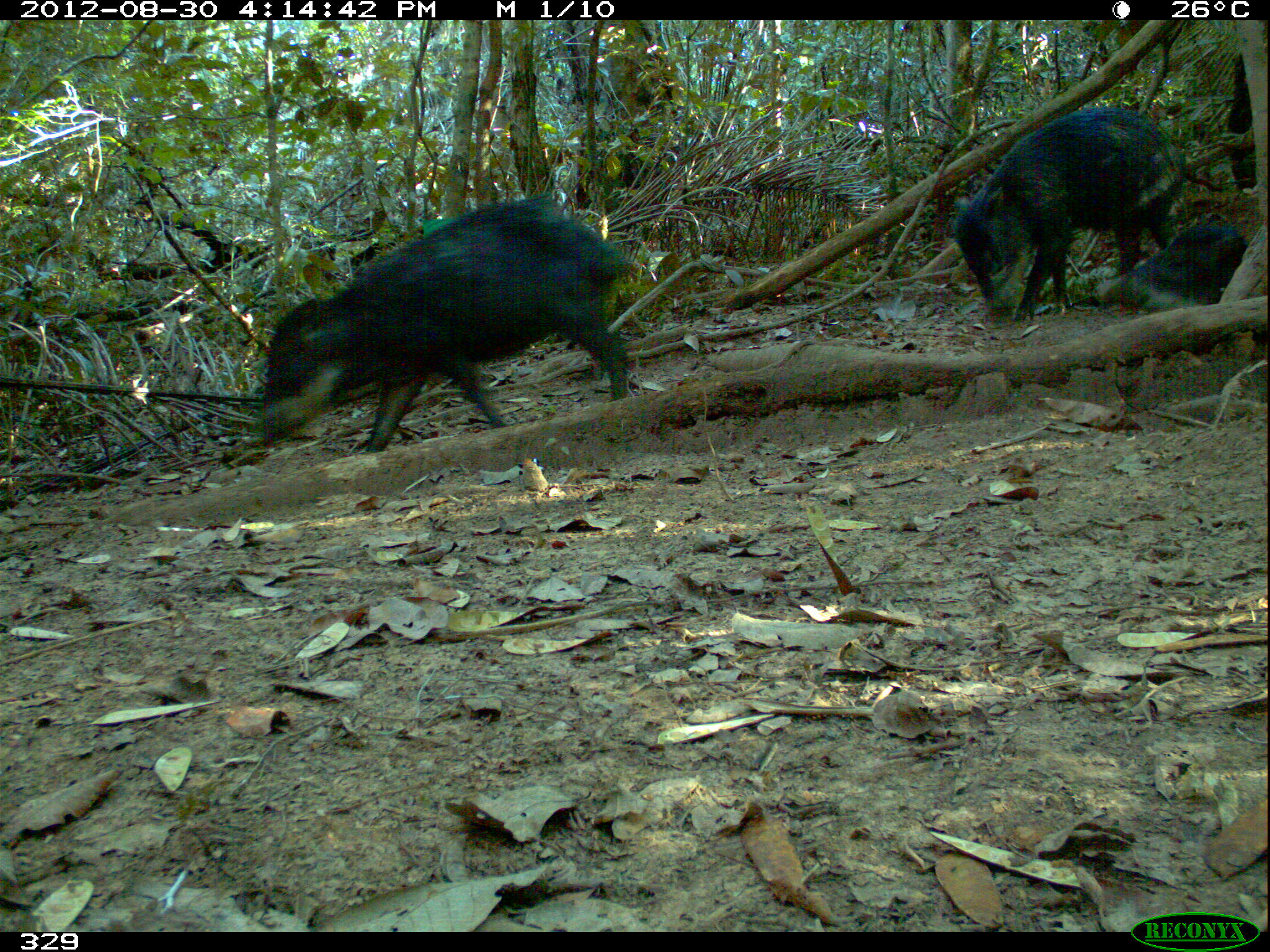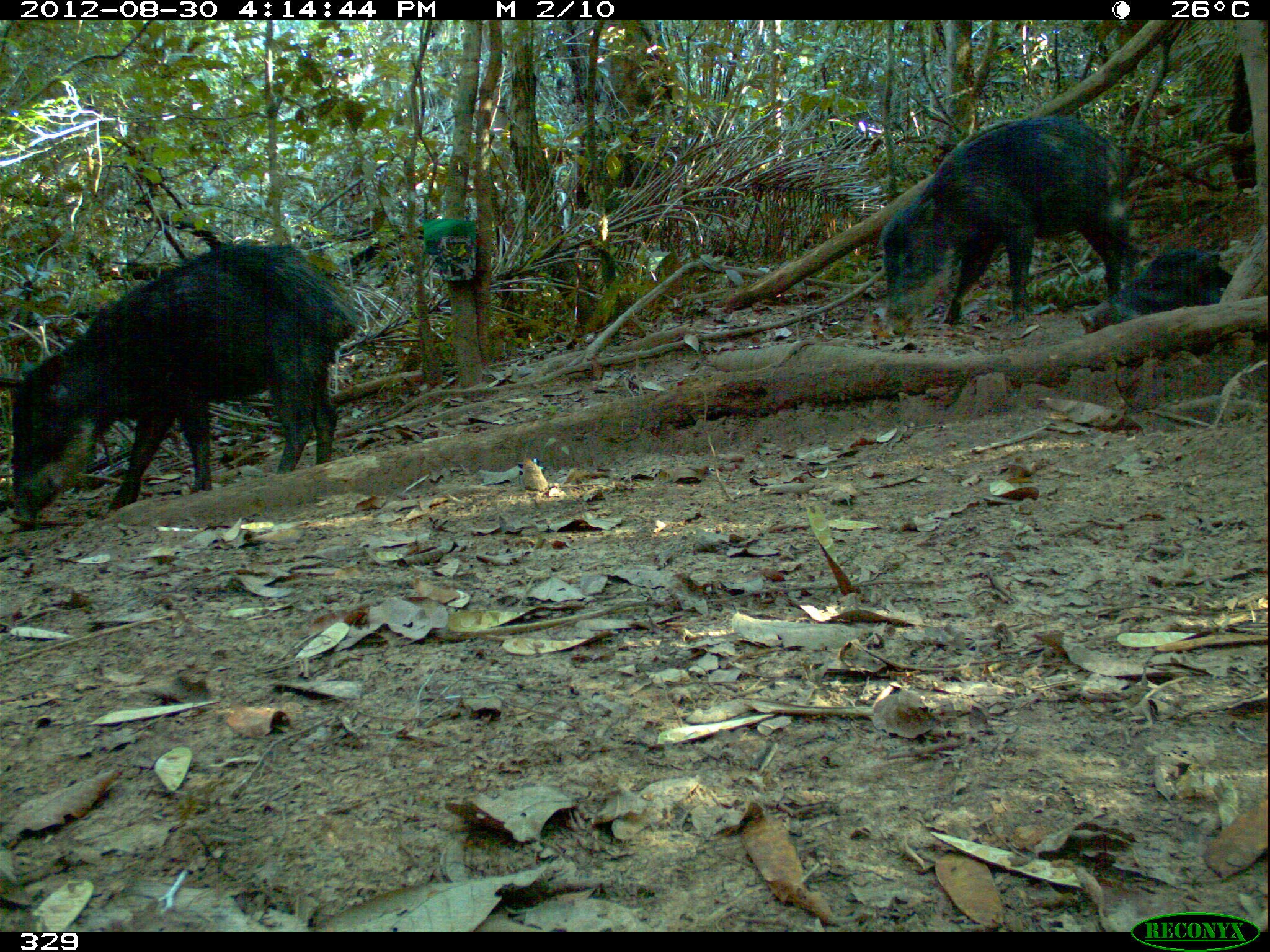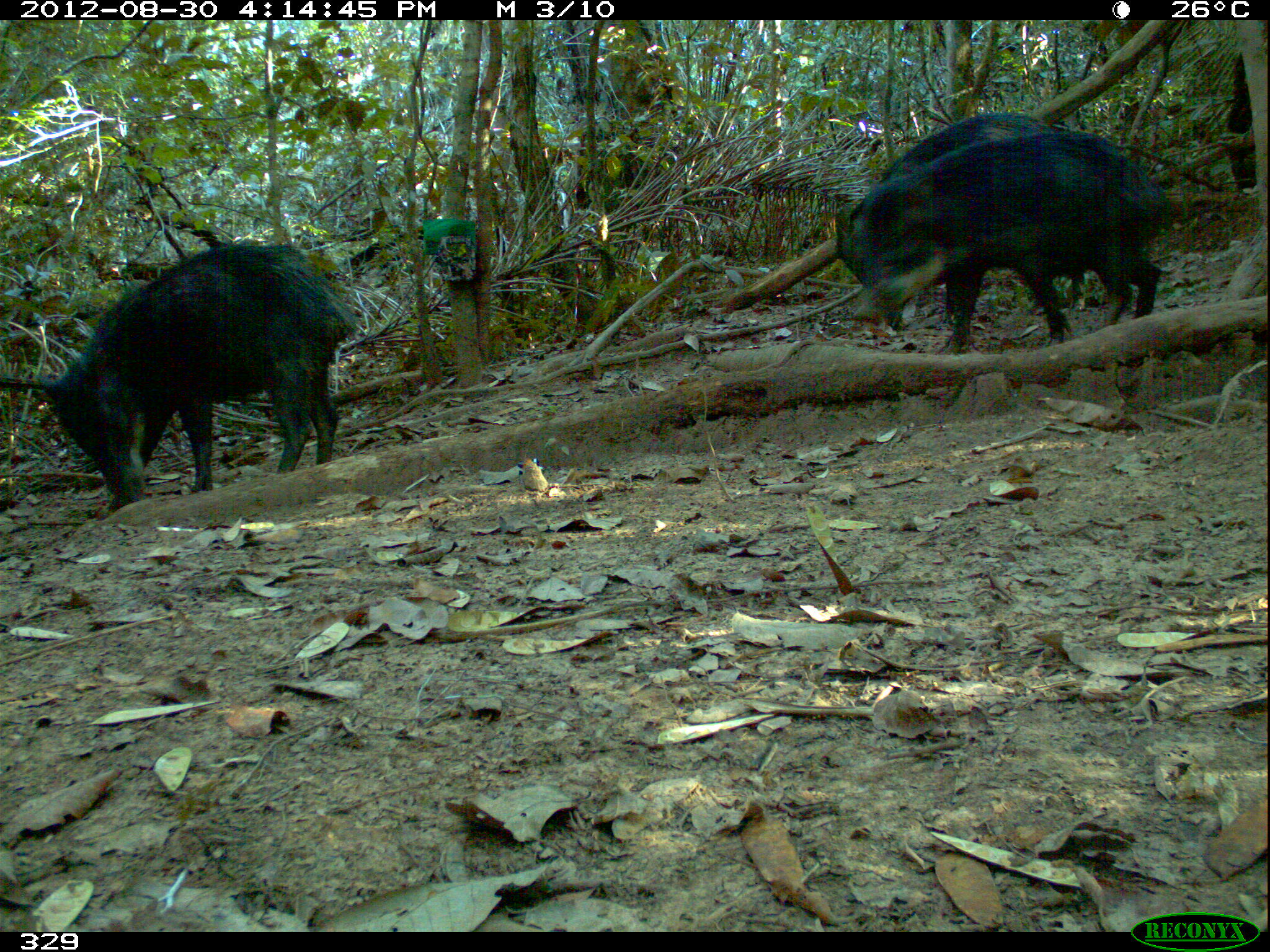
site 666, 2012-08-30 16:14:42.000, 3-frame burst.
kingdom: Animalia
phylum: Chordata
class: Mammalia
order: Artiodactyla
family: Tayassuidae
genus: Tayassu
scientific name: Tayassu pecari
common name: white-lipped peccary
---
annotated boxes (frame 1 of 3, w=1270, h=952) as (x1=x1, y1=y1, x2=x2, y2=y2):
tayassu pecari: (x1=253, y1=193, x2=639, y2=452); (x1=948, y1=103, x2=1225, y2=323); (x1=1102, y1=220, x2=1248, y2=318)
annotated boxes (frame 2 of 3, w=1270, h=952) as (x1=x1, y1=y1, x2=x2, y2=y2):
tayassu pecari: (x1=0, y1=237, x2=362, y2=526); (x1=879, y1=114, x2=1131, y2=328); (x1=1075, y1=245, x2=1237, y2=352)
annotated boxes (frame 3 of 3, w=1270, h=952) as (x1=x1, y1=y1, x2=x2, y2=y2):
tayassu pecari: (x1=30, y1=240, x2=357, y2=506); (x1=850, y1=130, x2=1166, y2=355); (x1=832, y1=110, x2=1087, y2=344)